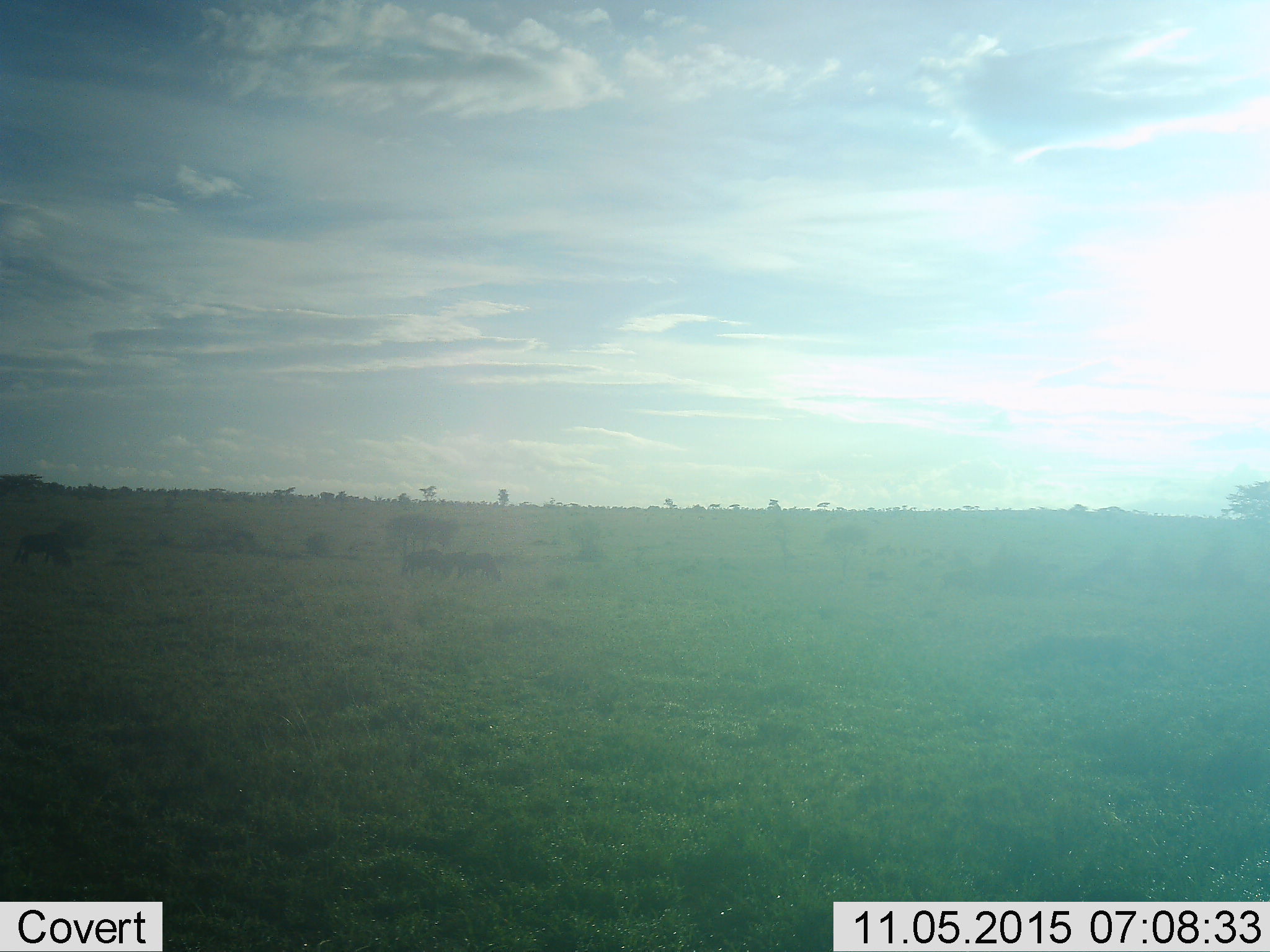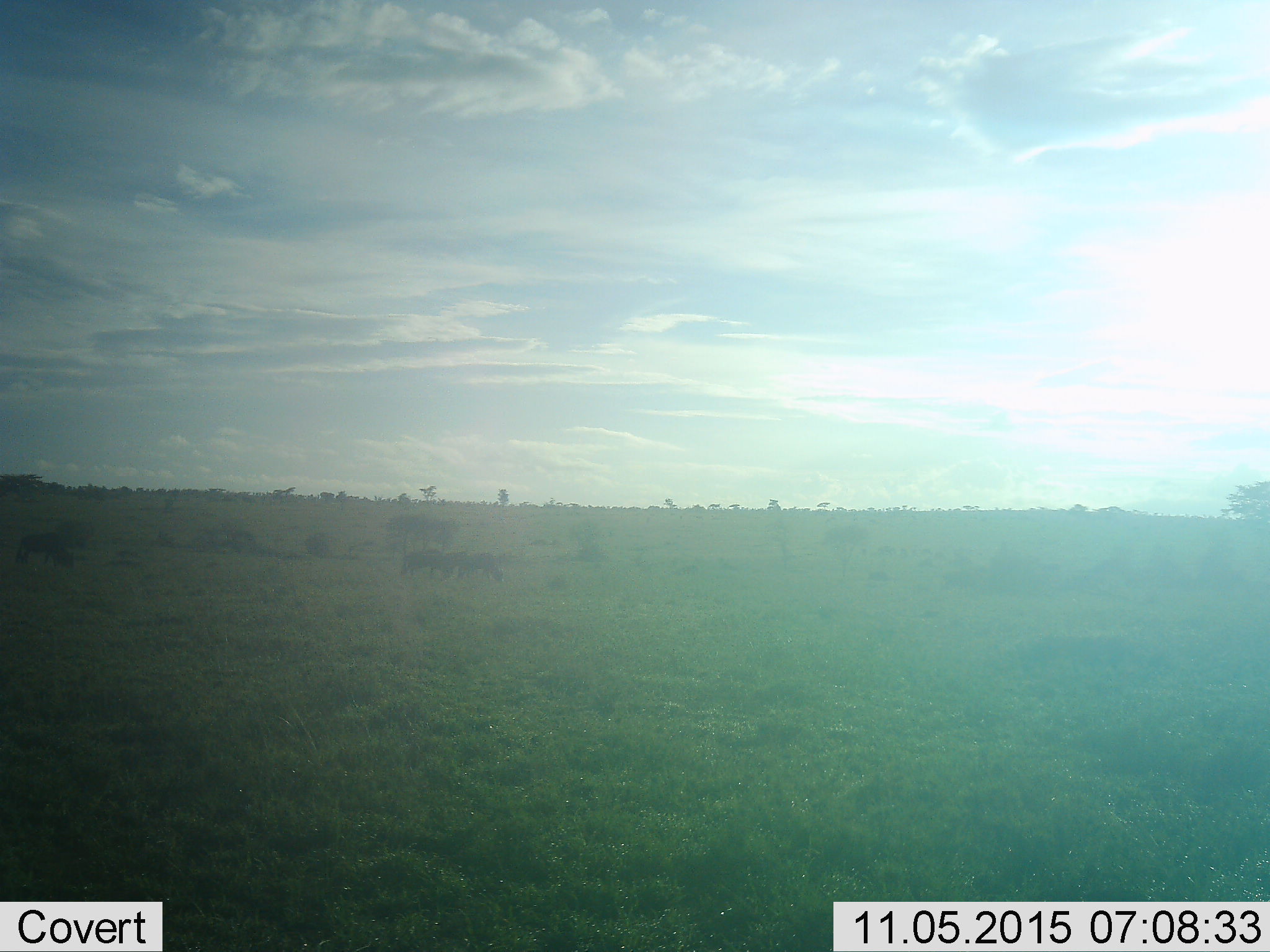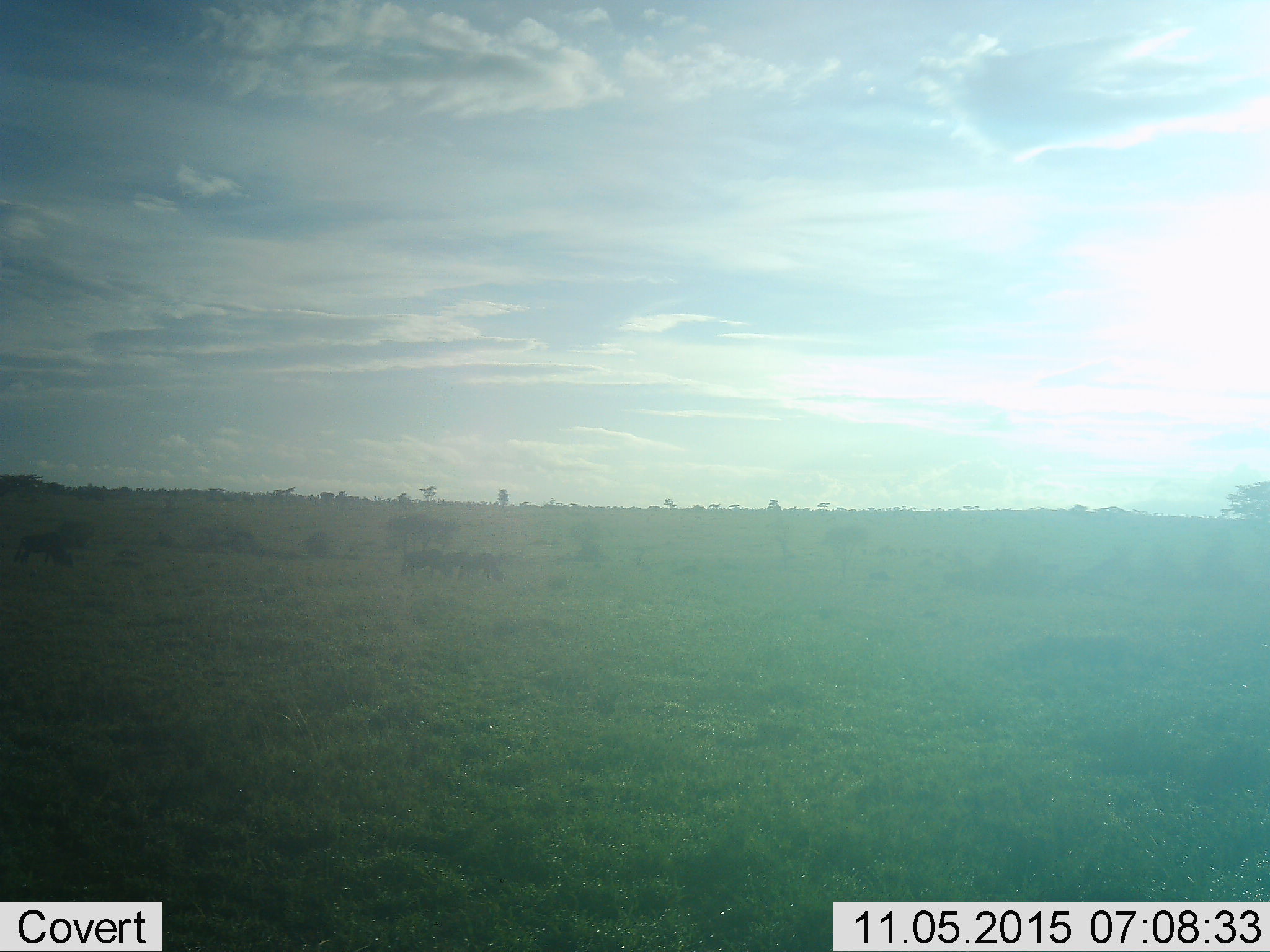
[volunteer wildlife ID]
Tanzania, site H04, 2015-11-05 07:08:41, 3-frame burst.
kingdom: Animalia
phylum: Chordata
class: Mammalia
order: Artiodactyla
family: Bovidae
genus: Connochaetes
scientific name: Connochaetes taurinus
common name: blue wildebeest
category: wildebeest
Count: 4.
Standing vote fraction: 0%.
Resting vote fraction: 0%.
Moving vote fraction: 40%.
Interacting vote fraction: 0%.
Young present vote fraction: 0%.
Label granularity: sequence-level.